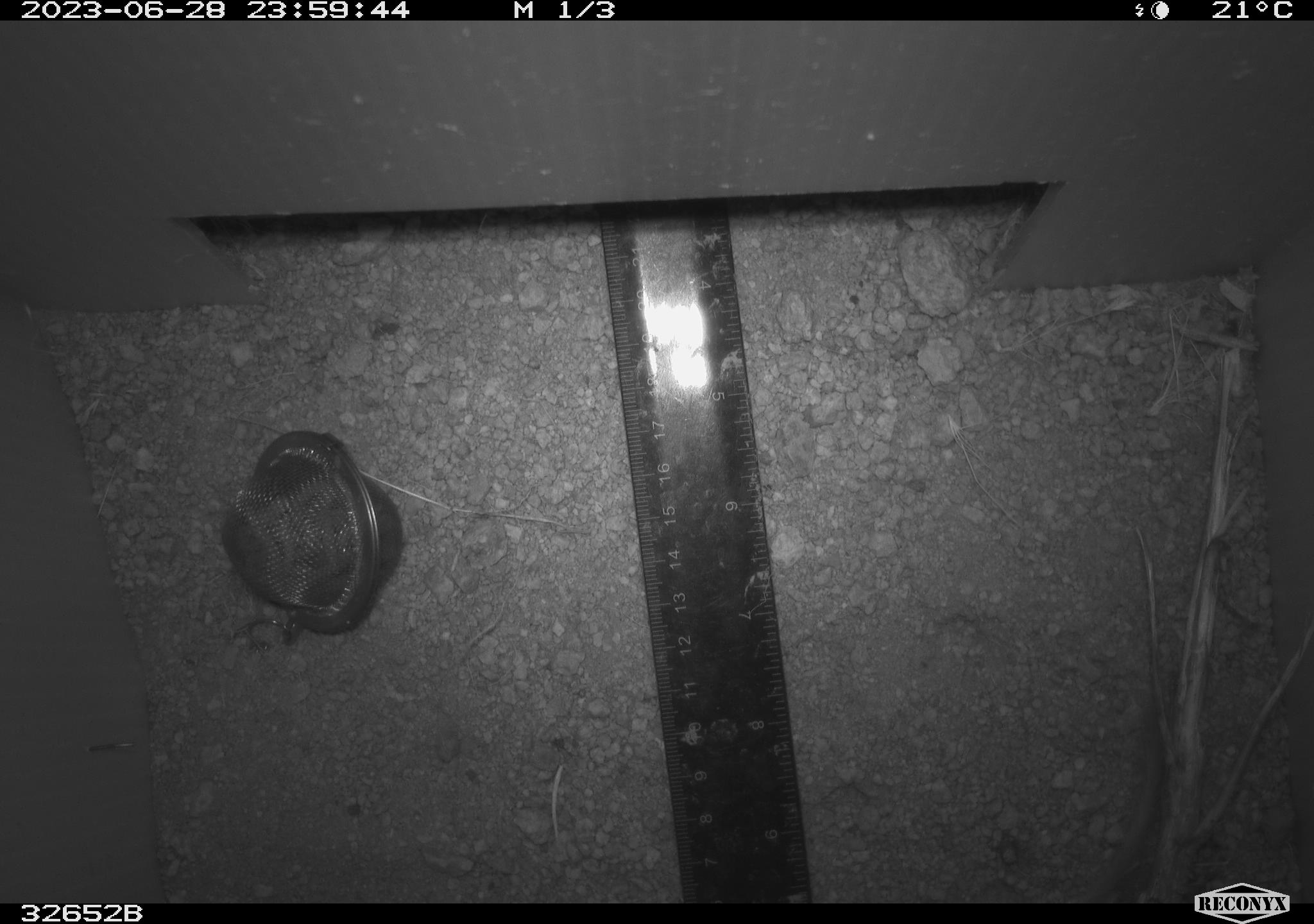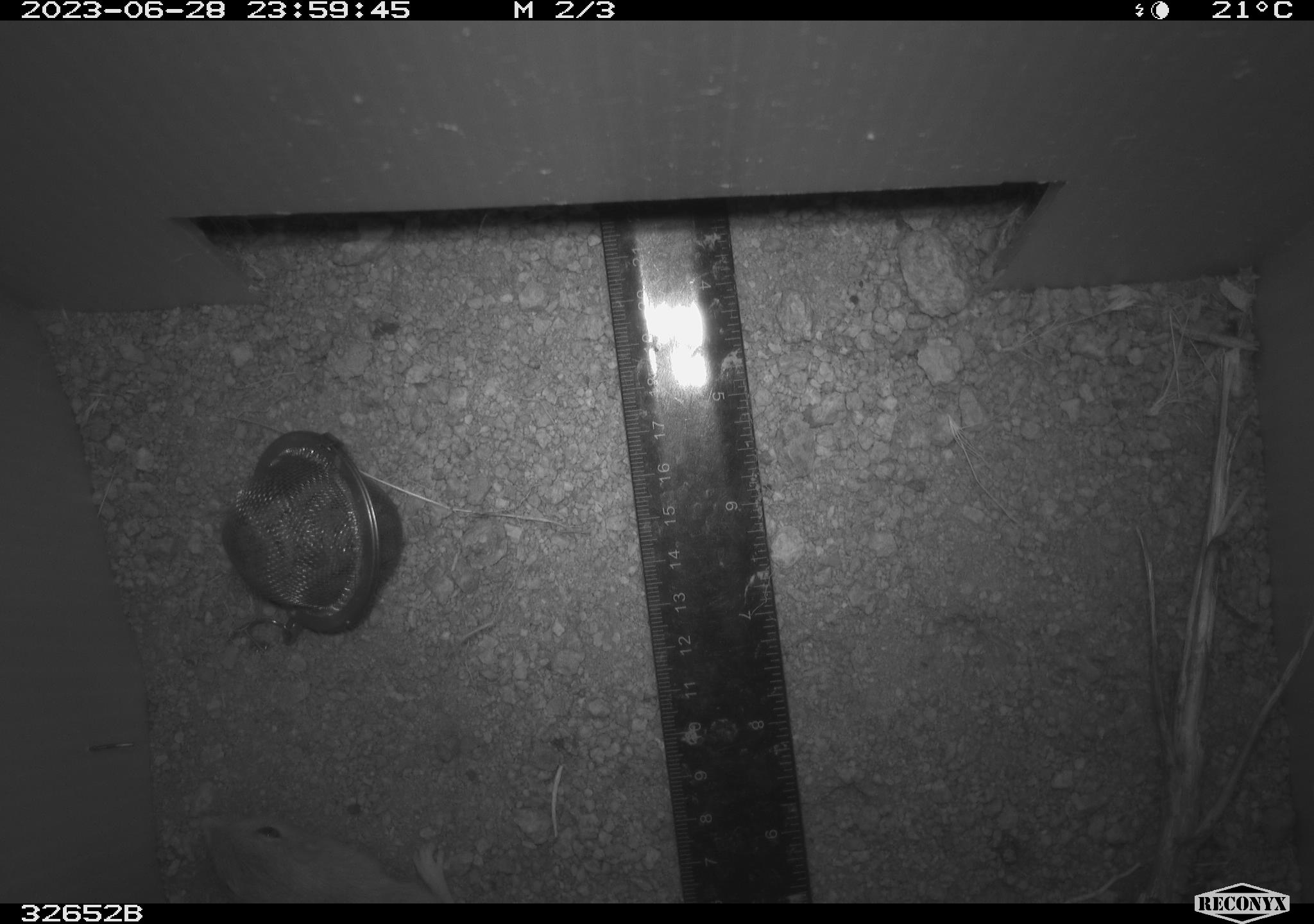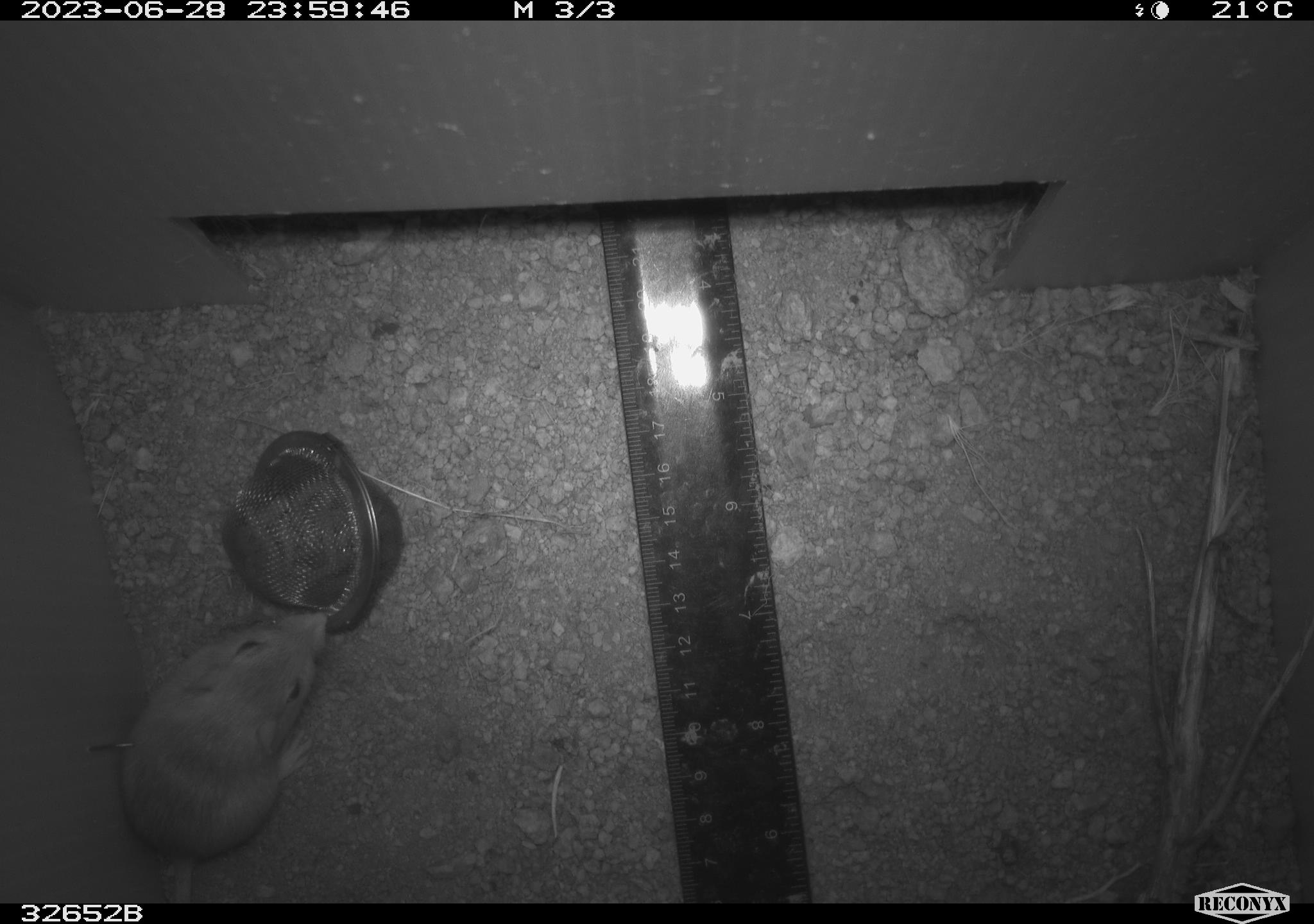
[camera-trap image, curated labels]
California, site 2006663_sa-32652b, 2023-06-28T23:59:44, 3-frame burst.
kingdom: Animalia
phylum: Chordata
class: Mammalia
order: Rodentia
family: Heteromyidae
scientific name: Heteromyidae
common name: kangaroo rats and pocket mice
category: heteromyidae family